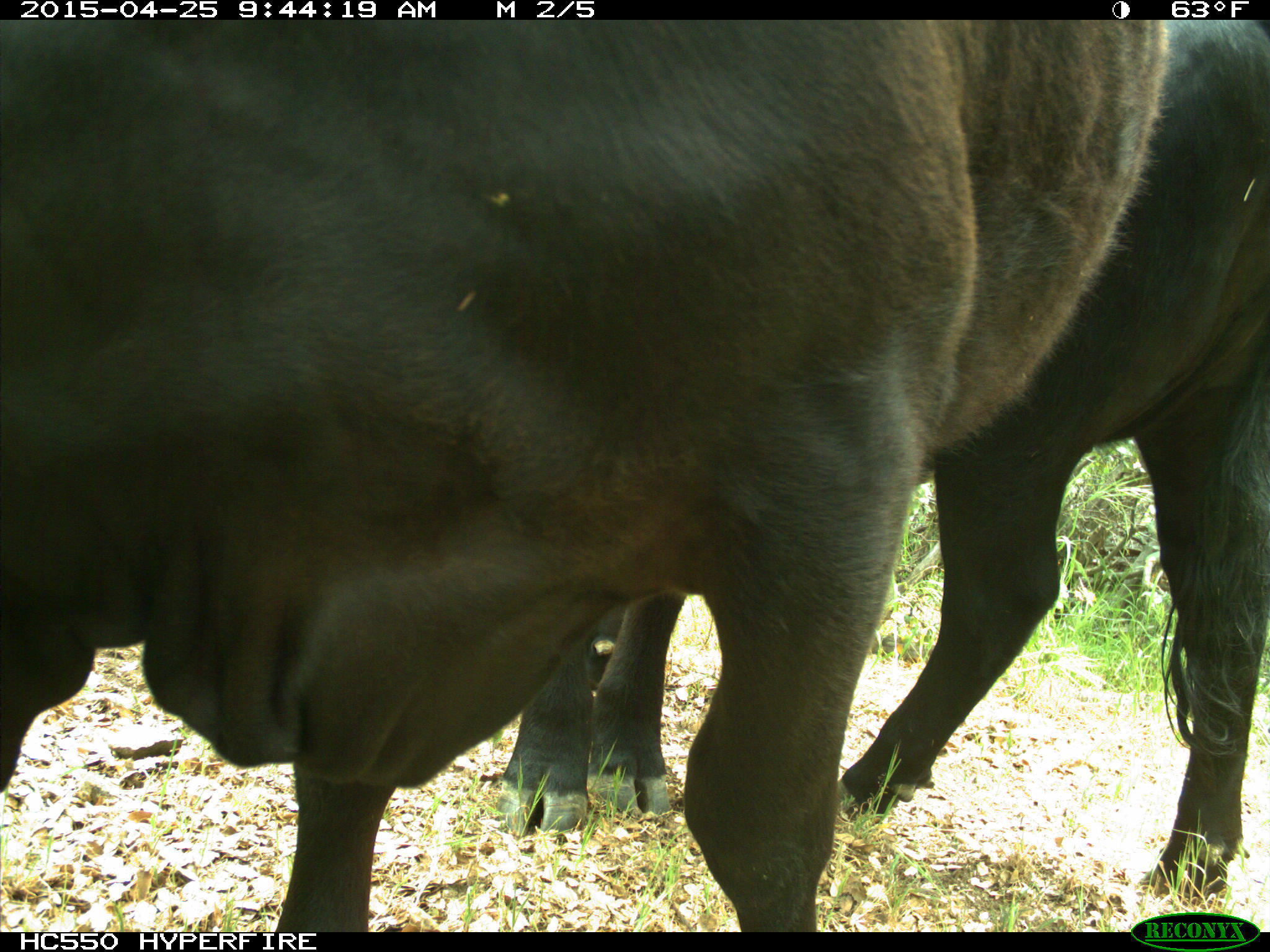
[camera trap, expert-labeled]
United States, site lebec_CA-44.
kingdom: Animalia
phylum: Chordata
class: Mammalia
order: Artiodactyla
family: Suidae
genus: Sus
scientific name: Sus scrofa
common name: wild boar